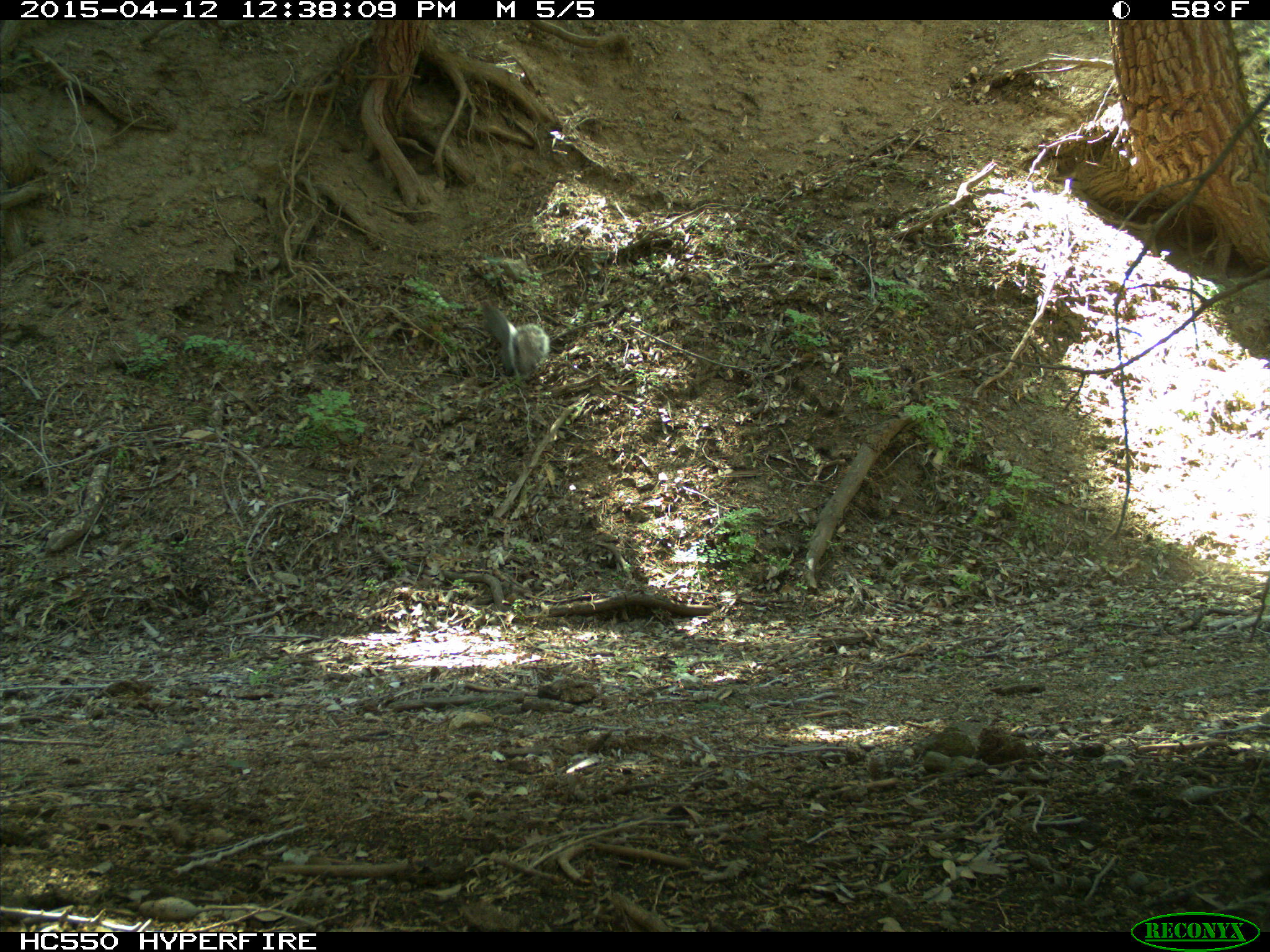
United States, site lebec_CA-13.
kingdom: Animalia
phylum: Chordata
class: Mammalia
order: Rodentia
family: Sciuridae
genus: Sciurus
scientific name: Sciurus carolinensis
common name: eastern gray squirrel